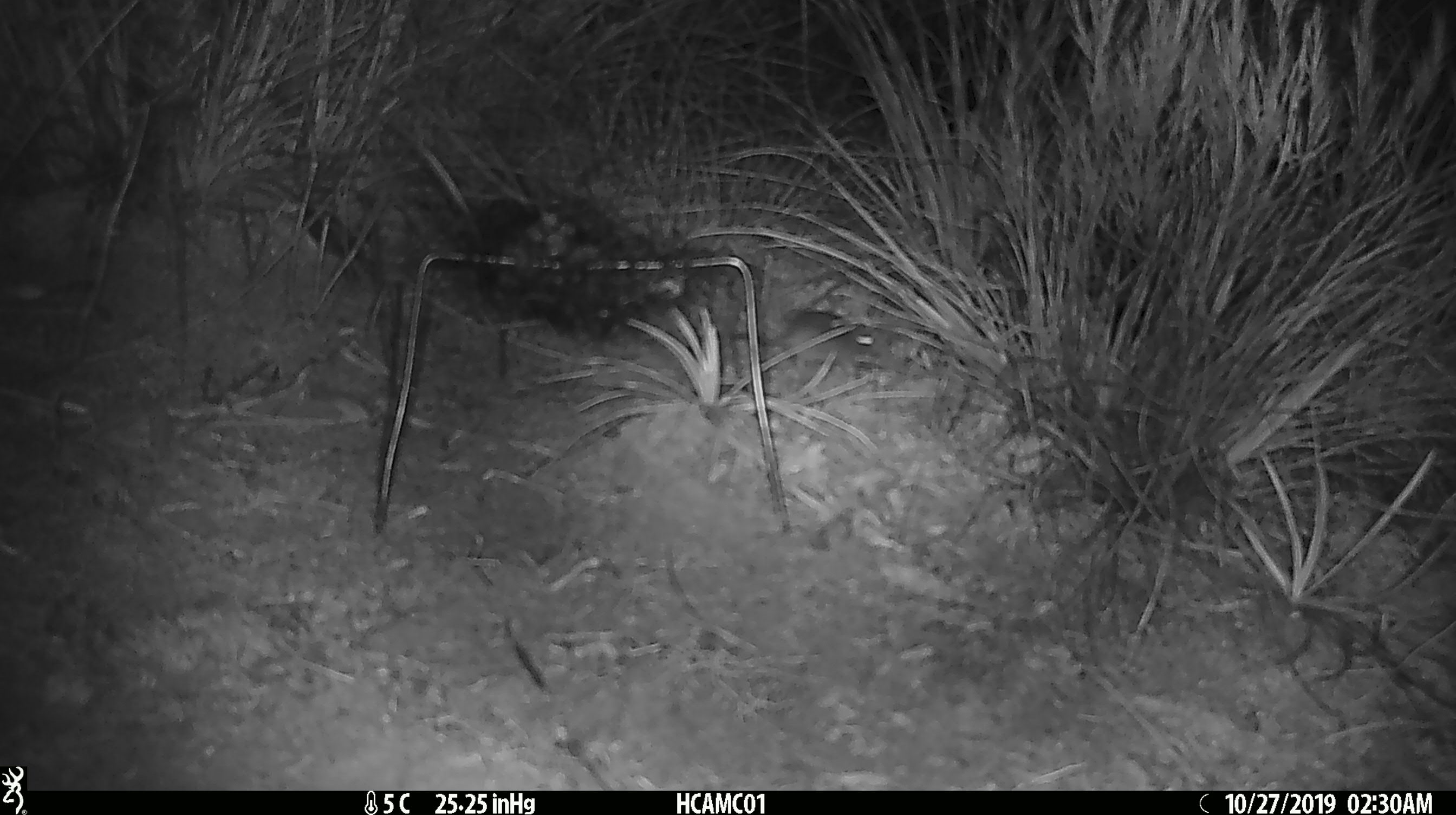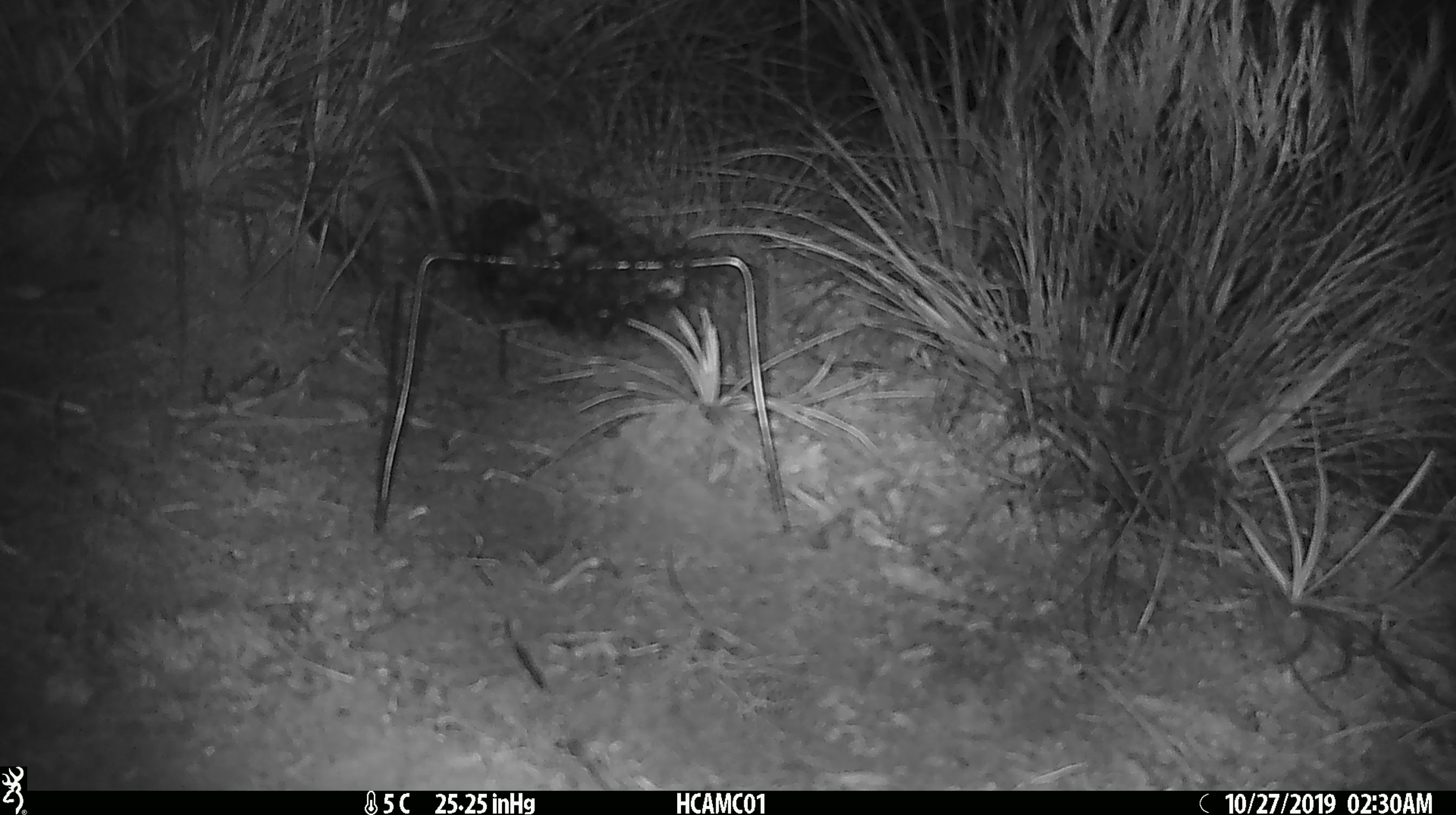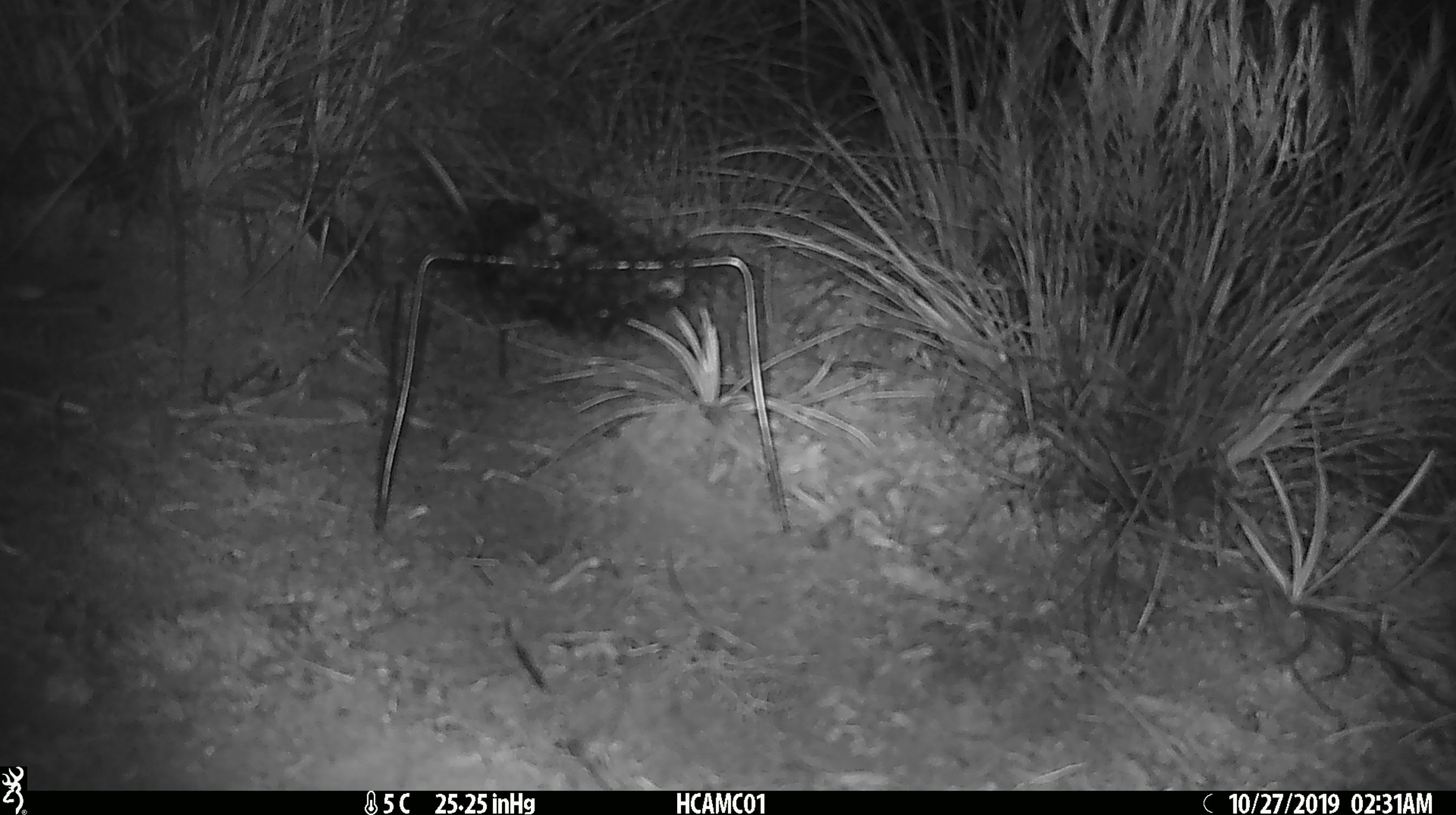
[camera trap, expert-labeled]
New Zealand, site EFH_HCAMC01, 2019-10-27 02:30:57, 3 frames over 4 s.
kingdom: Animalia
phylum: Chordata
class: Mammalia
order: Rodentia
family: Muridae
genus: Mus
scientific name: Mus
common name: mouse